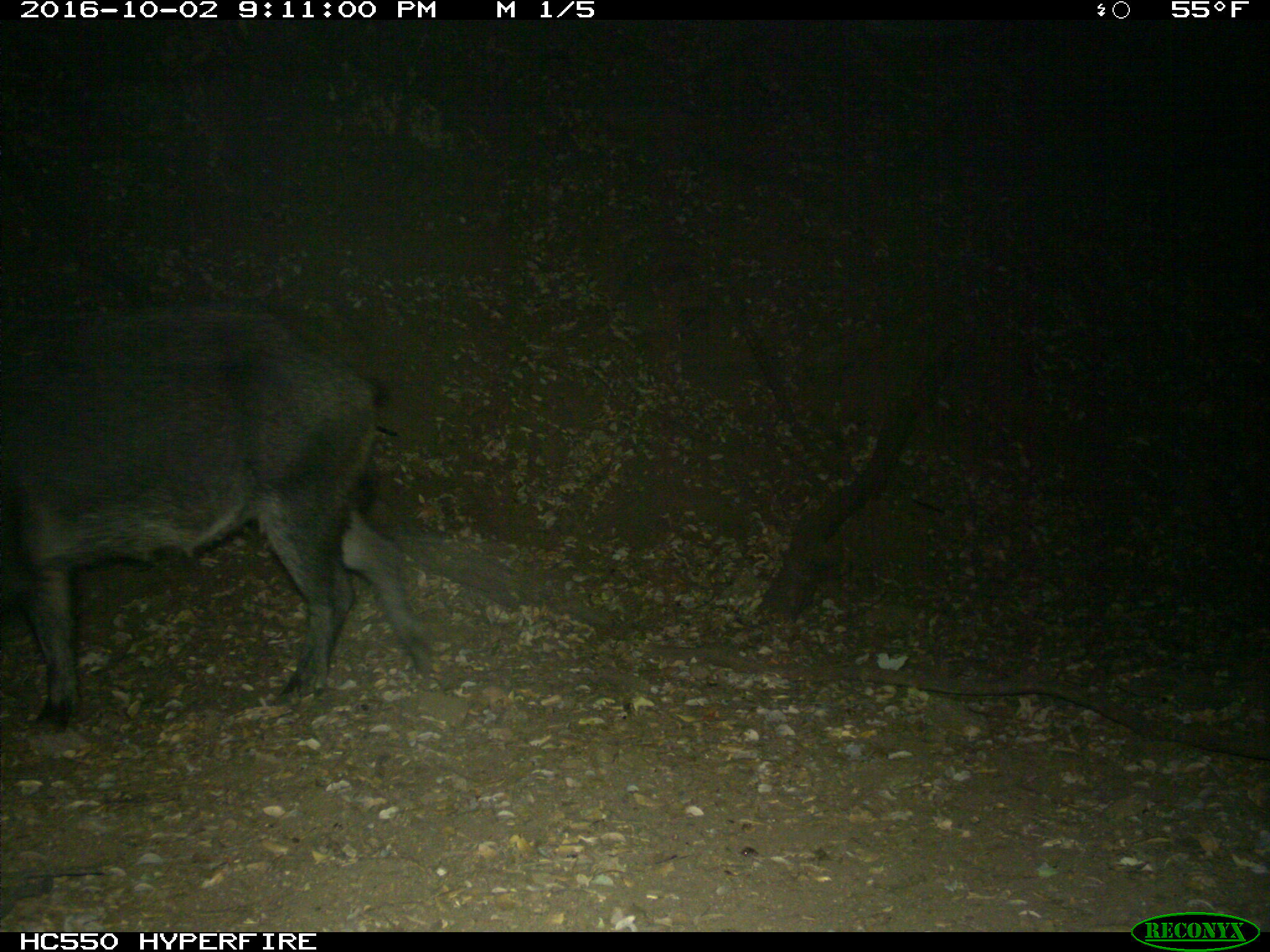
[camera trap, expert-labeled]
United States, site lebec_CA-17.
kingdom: Animalia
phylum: Chordata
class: Mammalia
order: Artiodactyla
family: Suidae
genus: Sus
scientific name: Sus scrofa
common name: wild boar